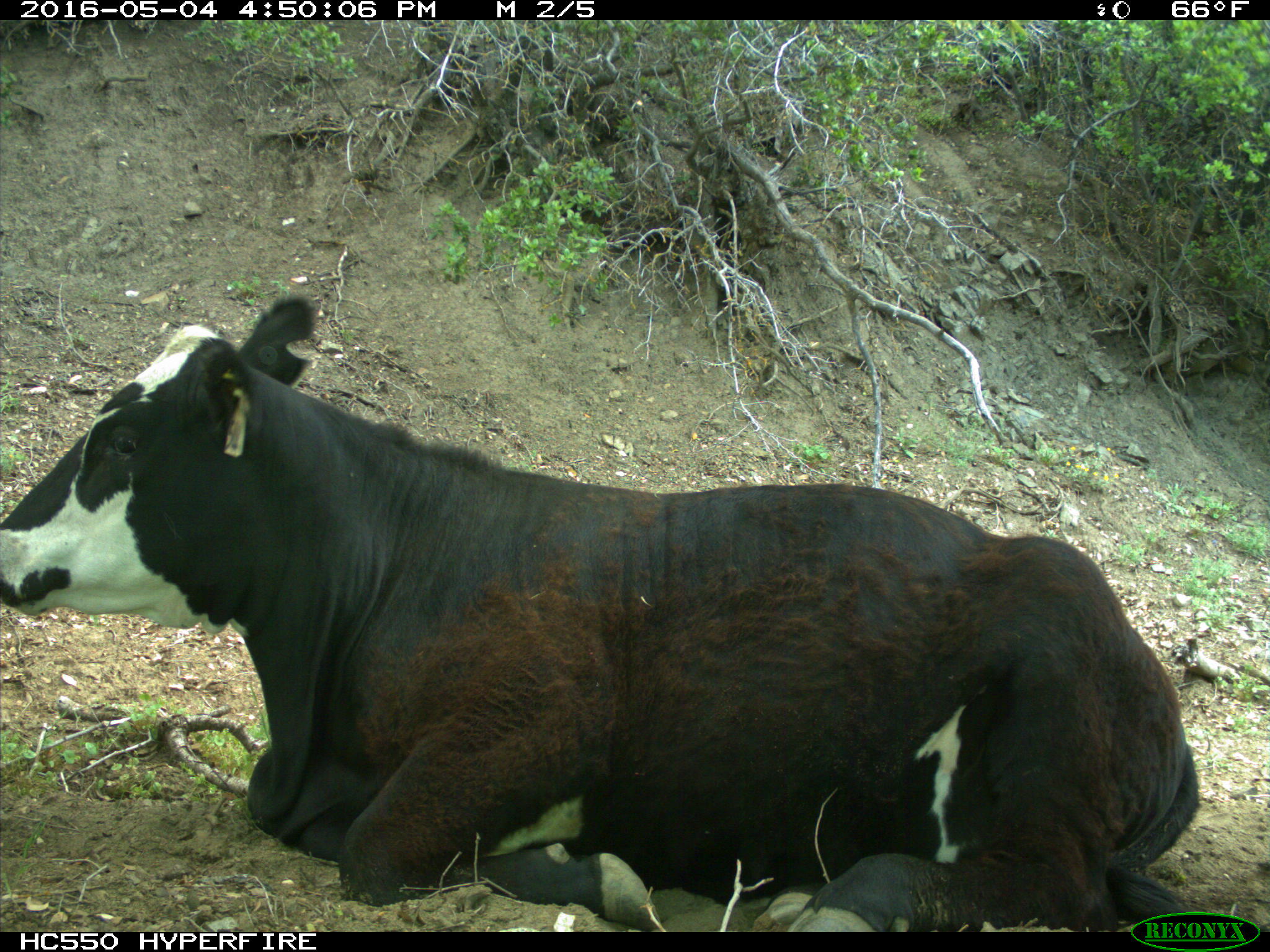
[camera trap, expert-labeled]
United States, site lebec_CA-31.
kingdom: Animalia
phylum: Chordata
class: Mammalia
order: Artiodactyla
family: Bovidae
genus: Bos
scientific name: Bos taurus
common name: domestic cow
Bos taurus (domestic cow).